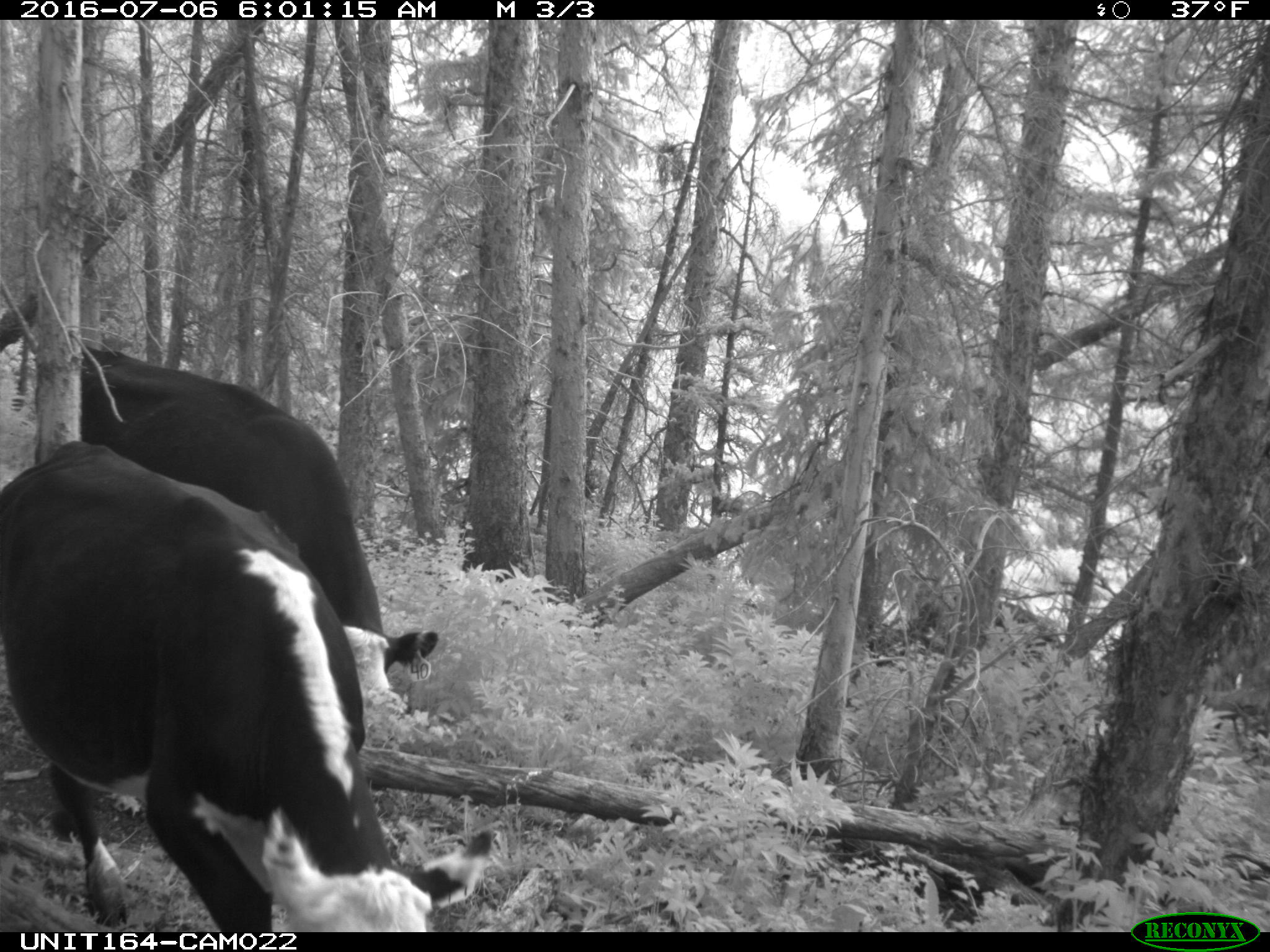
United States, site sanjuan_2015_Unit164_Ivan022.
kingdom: Animalia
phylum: Chordata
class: Mammalia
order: Artiodactyla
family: Bovidae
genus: Bos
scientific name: Bos taurus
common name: domestic cow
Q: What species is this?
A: Bos taurus (domestic cow).